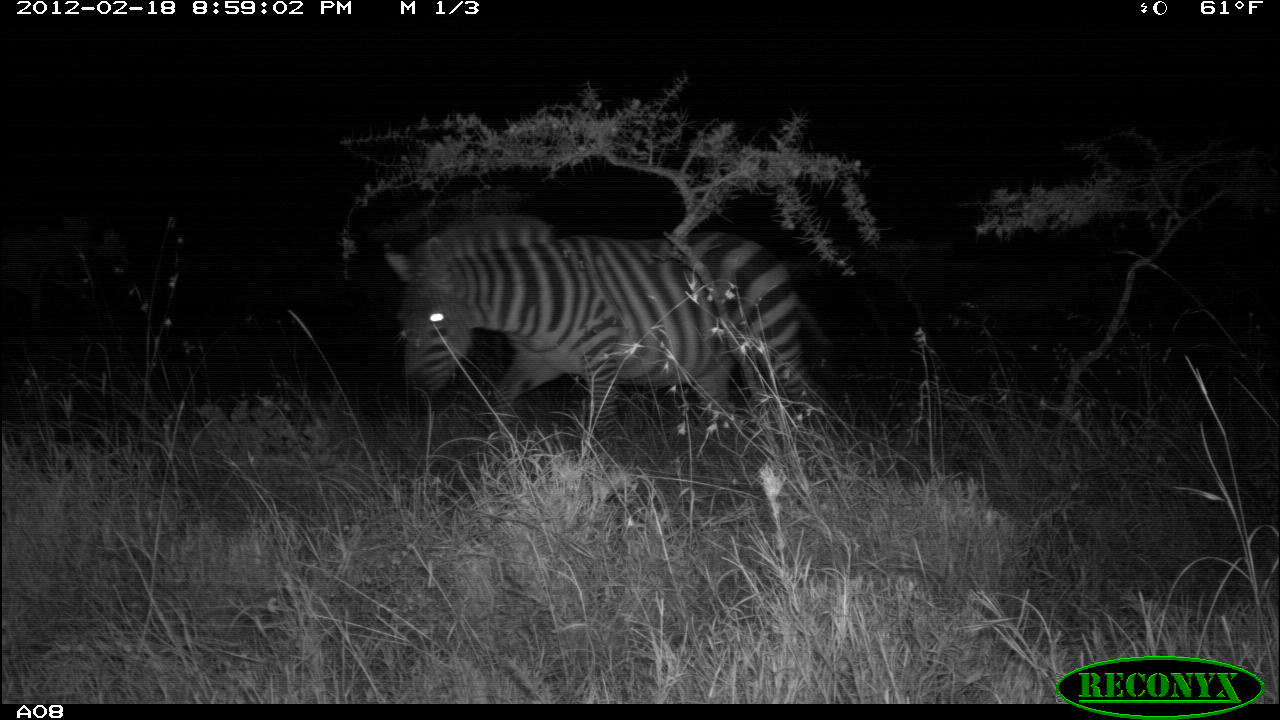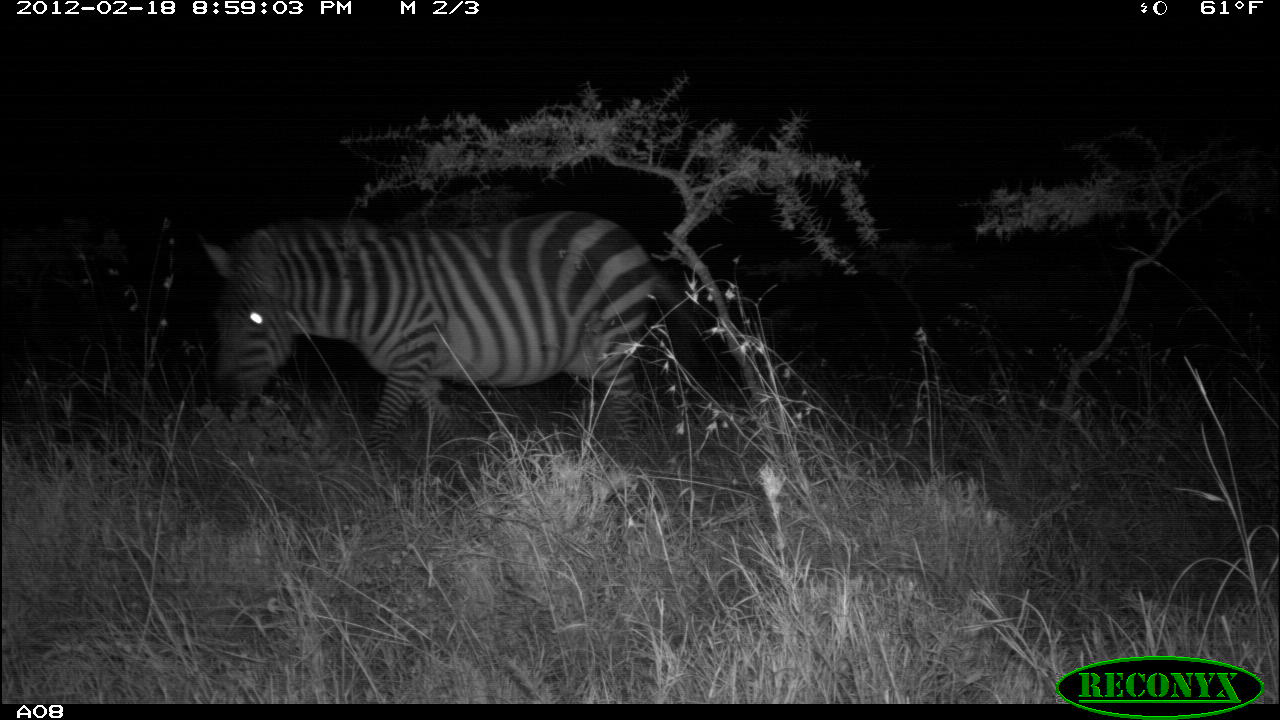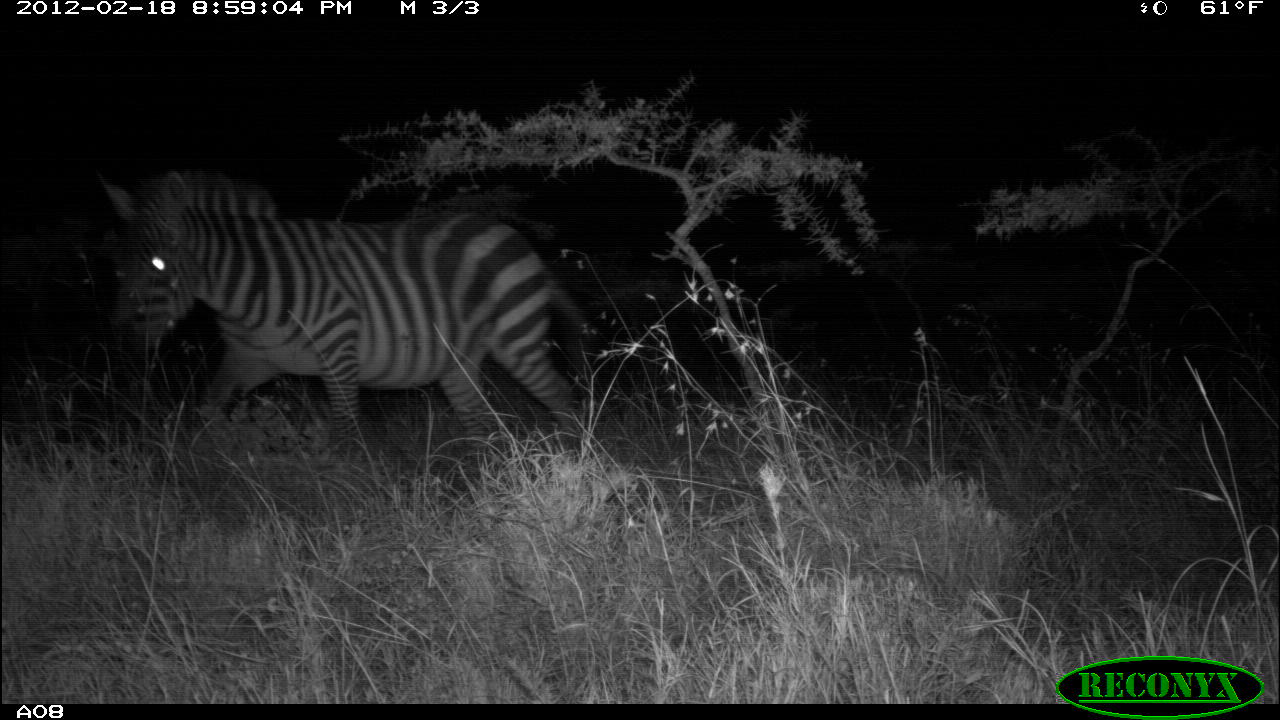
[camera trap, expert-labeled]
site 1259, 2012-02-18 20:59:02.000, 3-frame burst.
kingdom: Animalia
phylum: Chordata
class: Mammalia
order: Perissodactyla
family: Equidae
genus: Equus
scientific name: Equus quagga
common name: plains zebra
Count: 1.